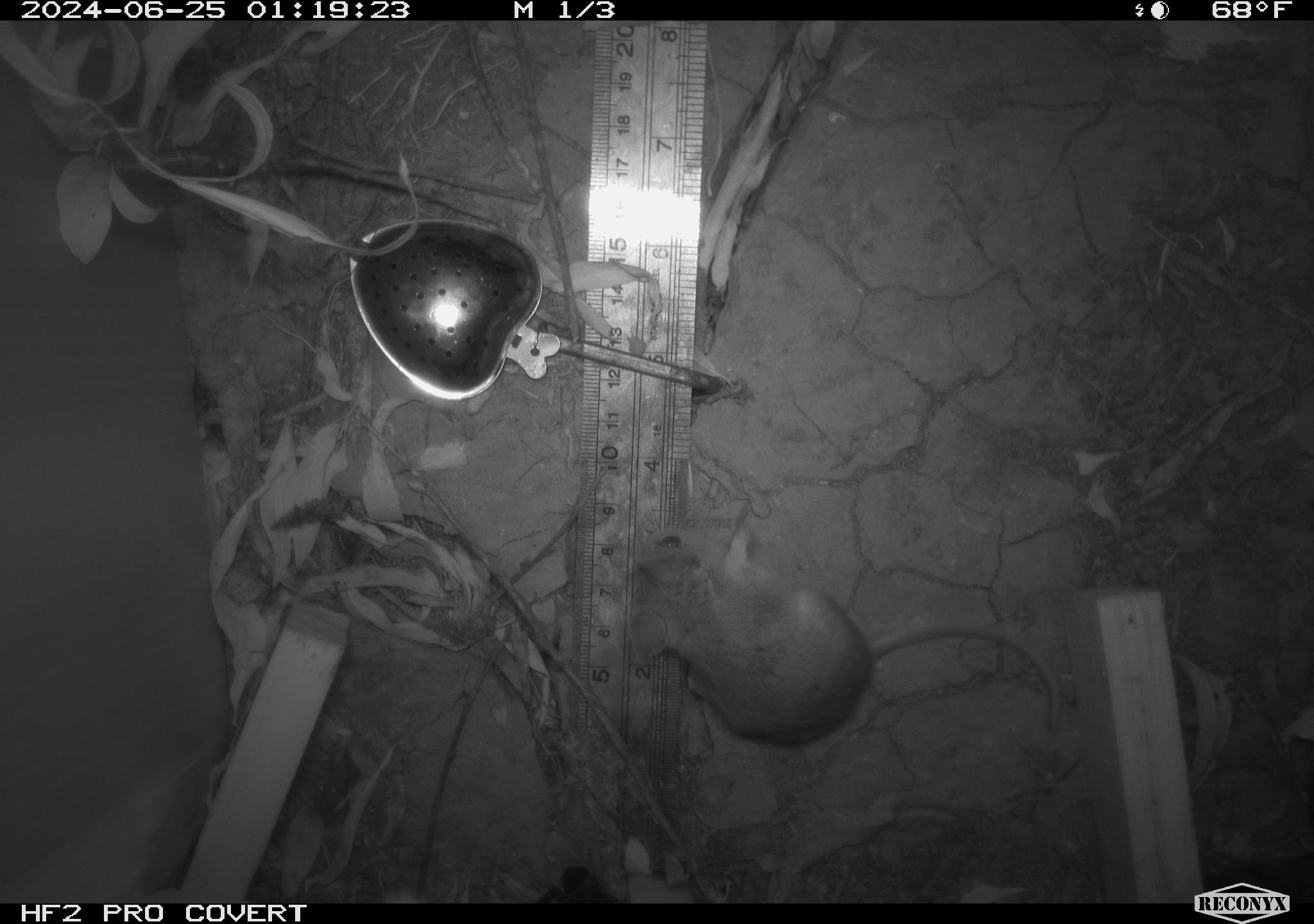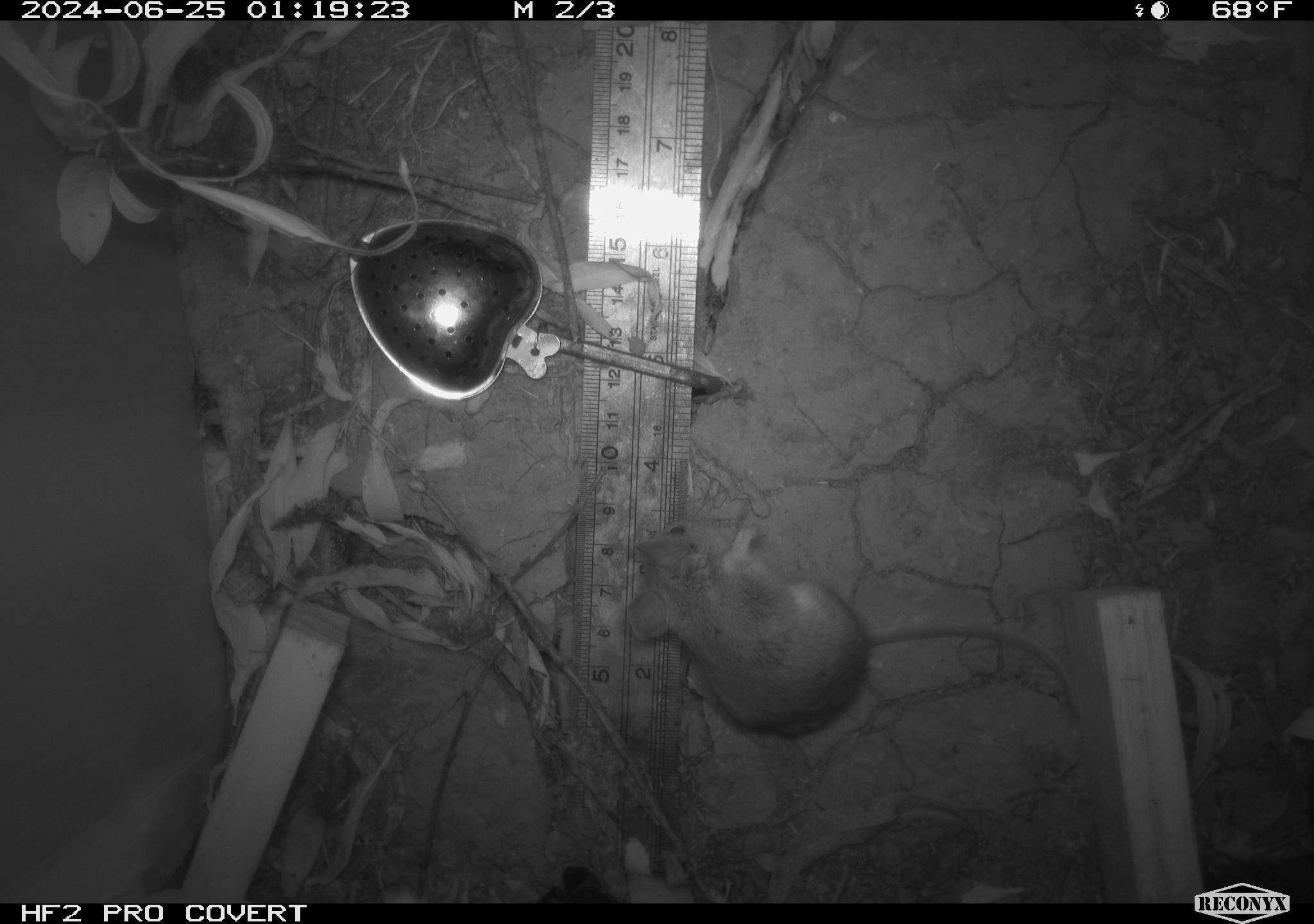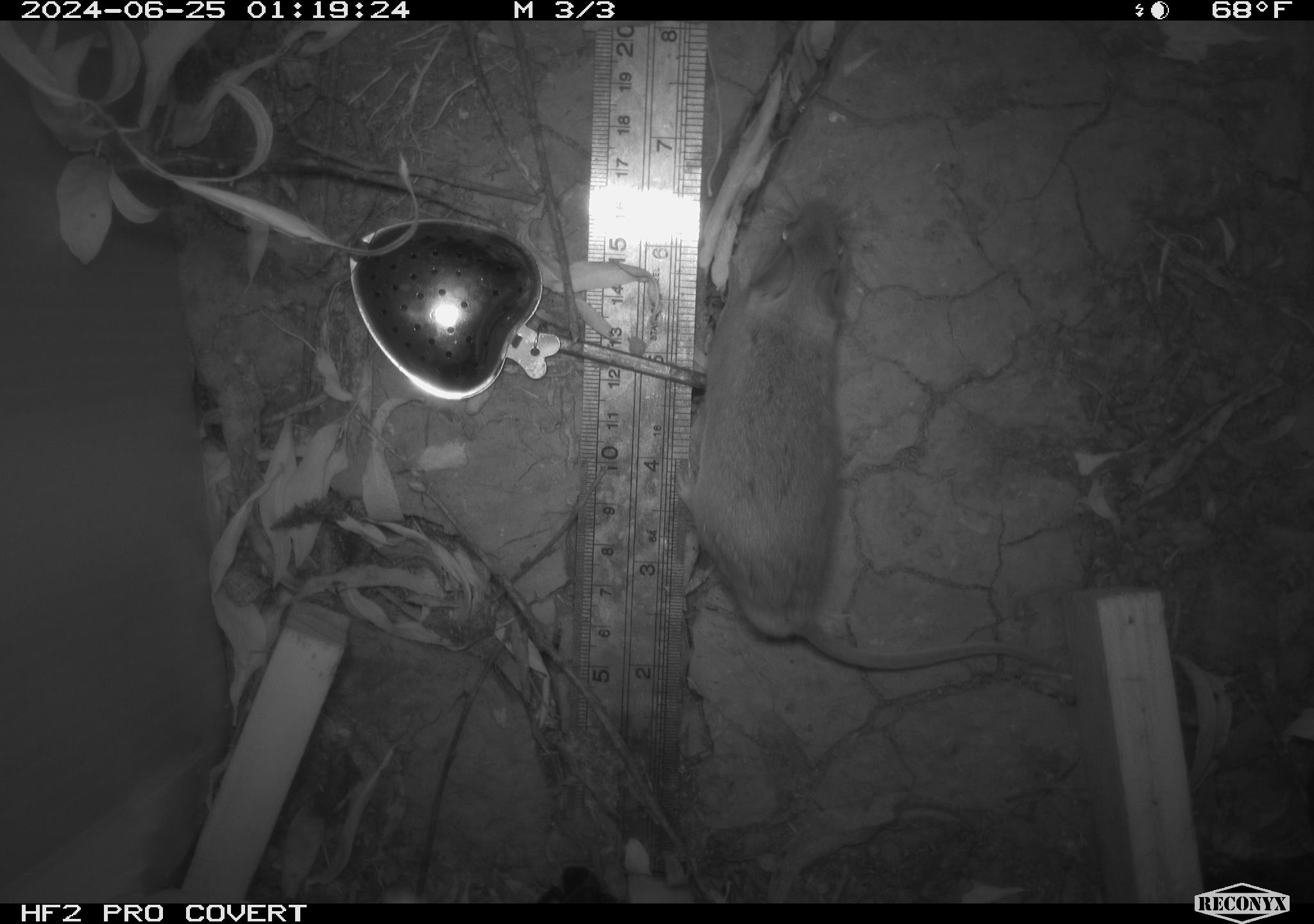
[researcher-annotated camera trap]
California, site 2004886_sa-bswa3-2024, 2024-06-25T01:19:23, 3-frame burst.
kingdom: Animalia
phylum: Chordata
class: Mammalia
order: Rodentia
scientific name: Rodentia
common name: mouse species